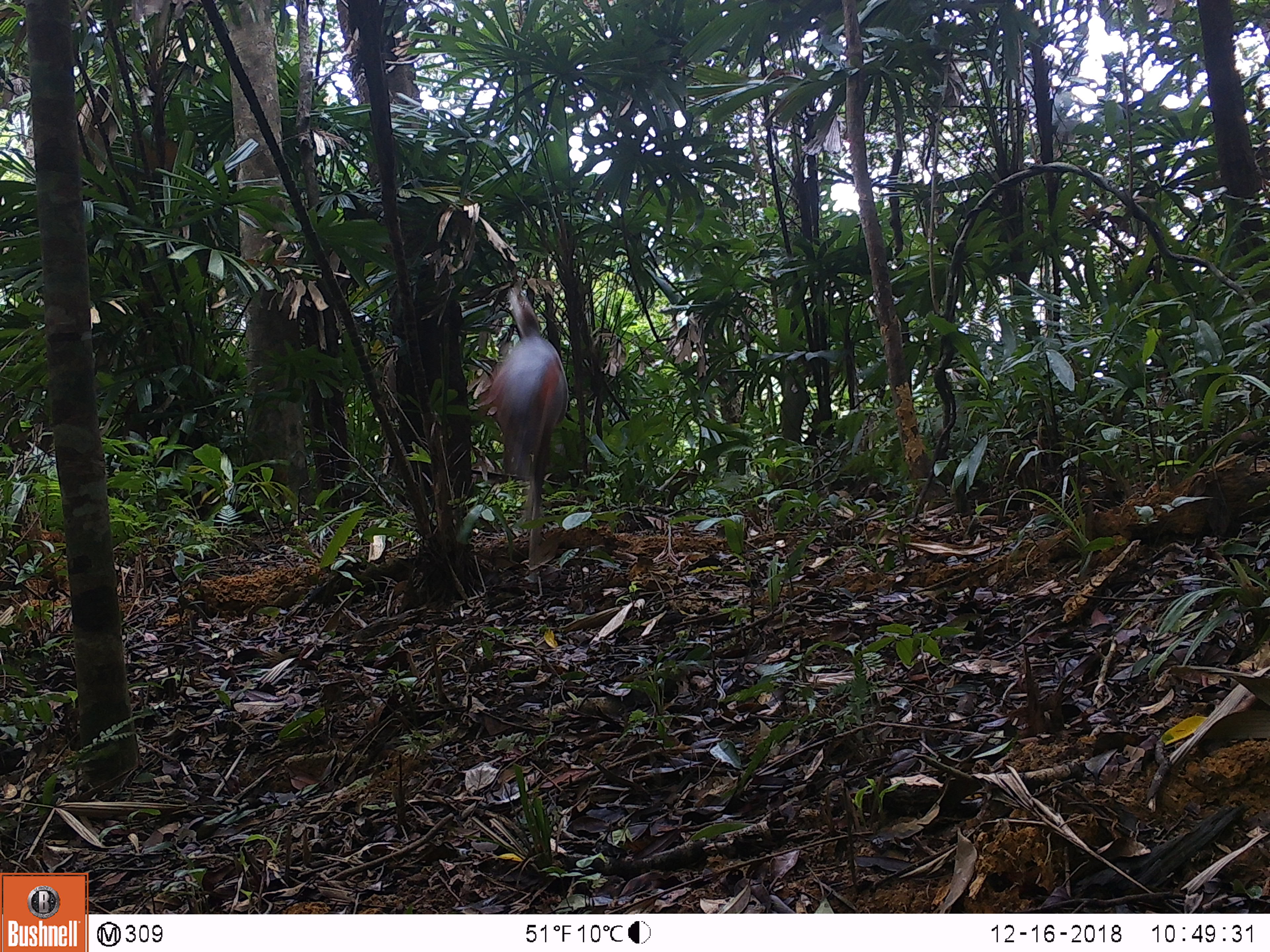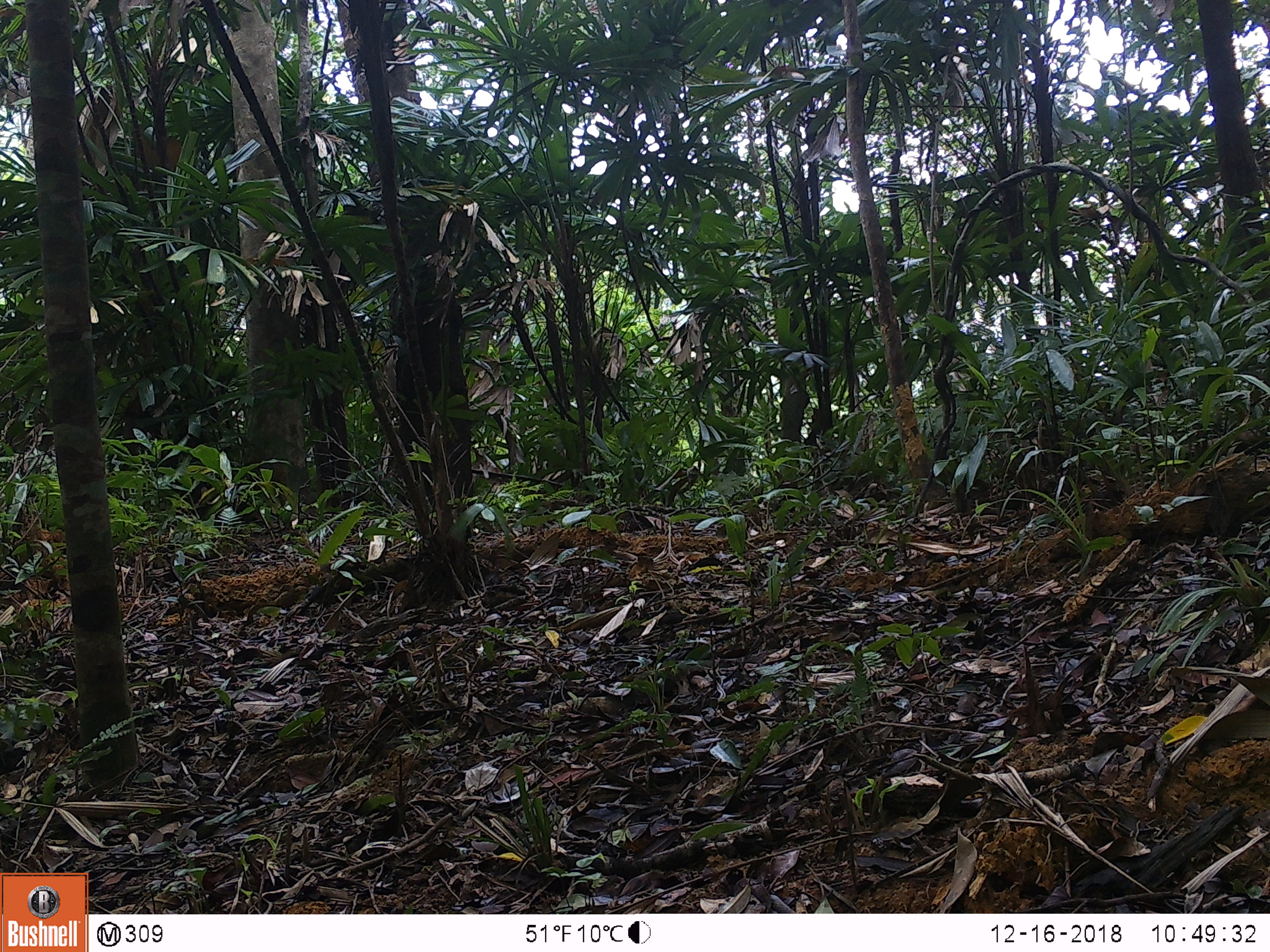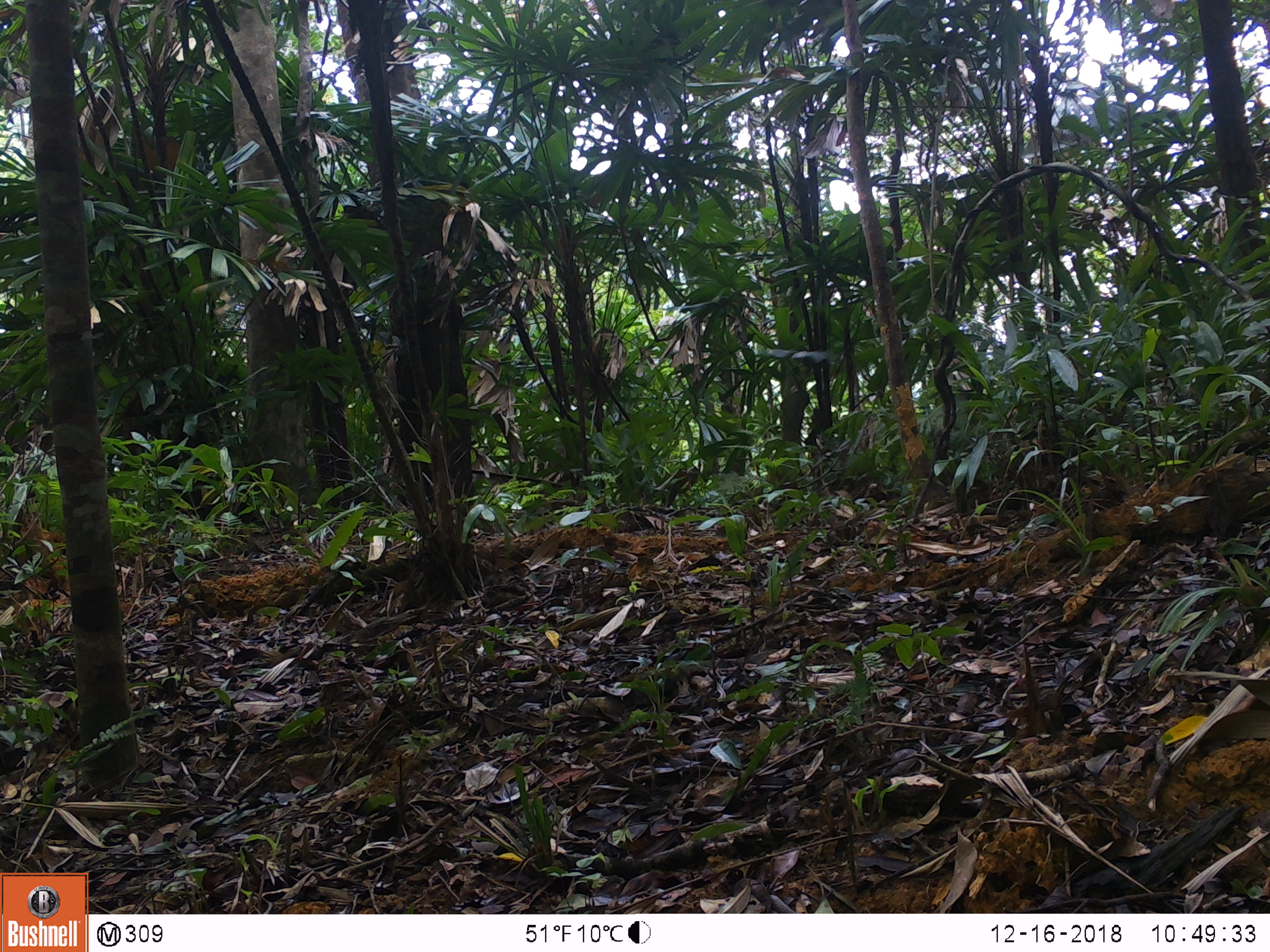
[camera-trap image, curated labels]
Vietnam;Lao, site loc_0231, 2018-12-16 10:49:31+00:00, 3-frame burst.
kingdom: Animalia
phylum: Chordata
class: Mammalia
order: Artiodactyla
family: Cervidae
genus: Muntiacus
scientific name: Muntiacus vuquangensis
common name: large-antlered muntjac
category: large antlered muntjac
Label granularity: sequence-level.